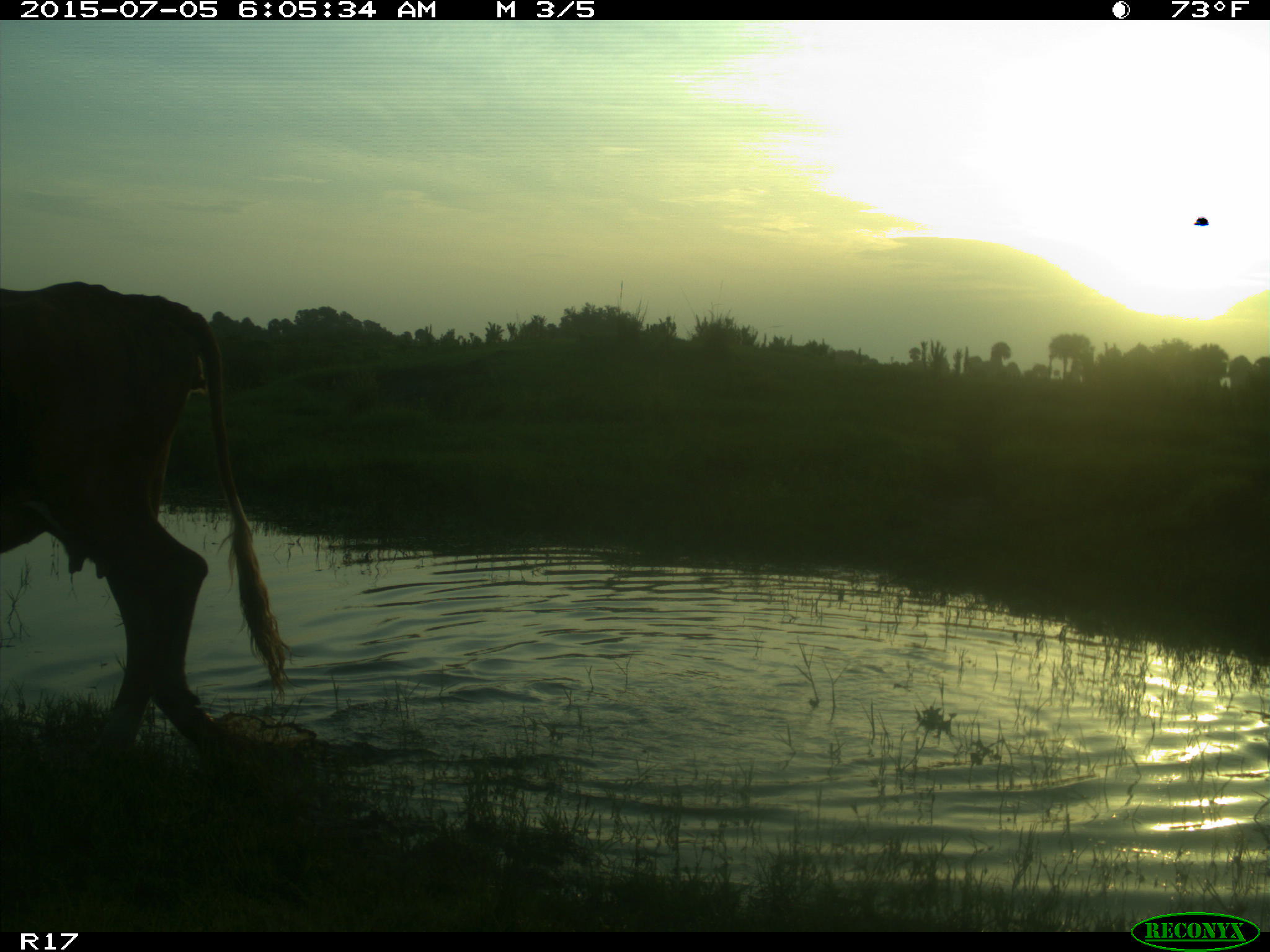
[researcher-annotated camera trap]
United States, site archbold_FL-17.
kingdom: Animalia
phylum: Chordata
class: Mammalia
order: Artiodactyla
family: Bovidae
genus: Bos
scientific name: Bos taurus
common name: domestic cow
Bos taurus (domestic cow).